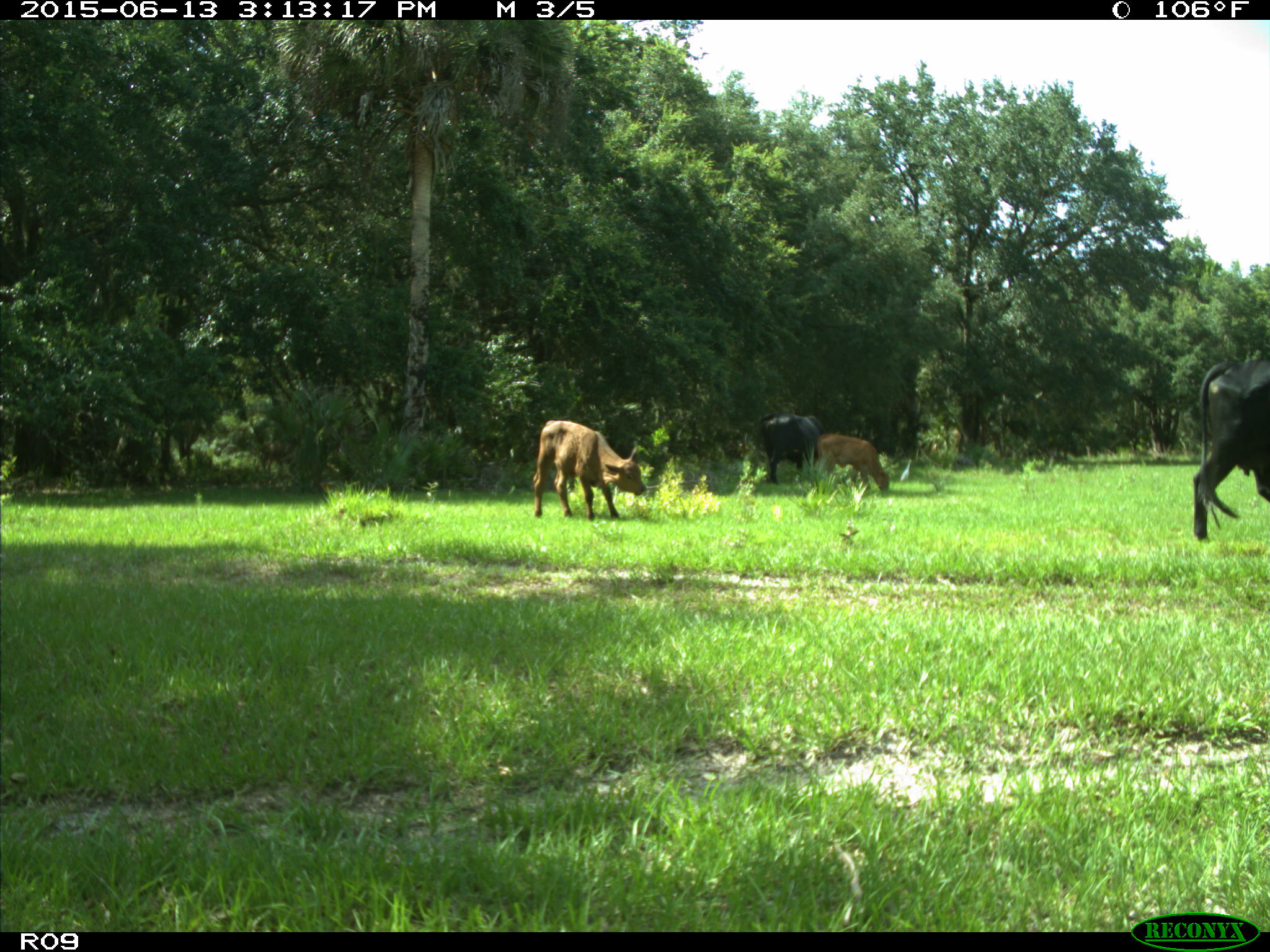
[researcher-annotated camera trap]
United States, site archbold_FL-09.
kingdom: Animalia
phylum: Chordata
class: Mammalia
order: Artiodactyla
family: Bovidae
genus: Bos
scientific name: Bos taurus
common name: domestic cow